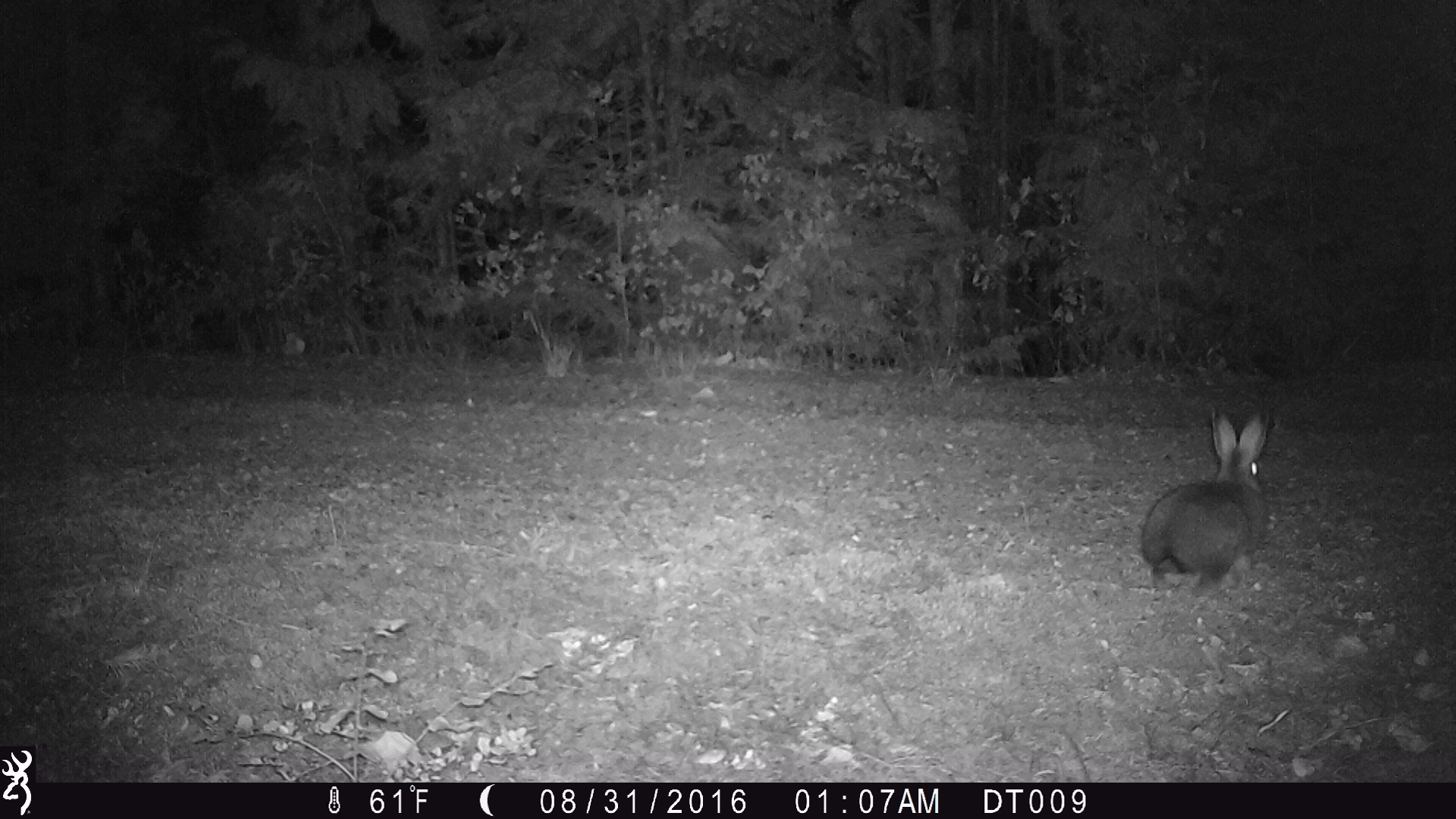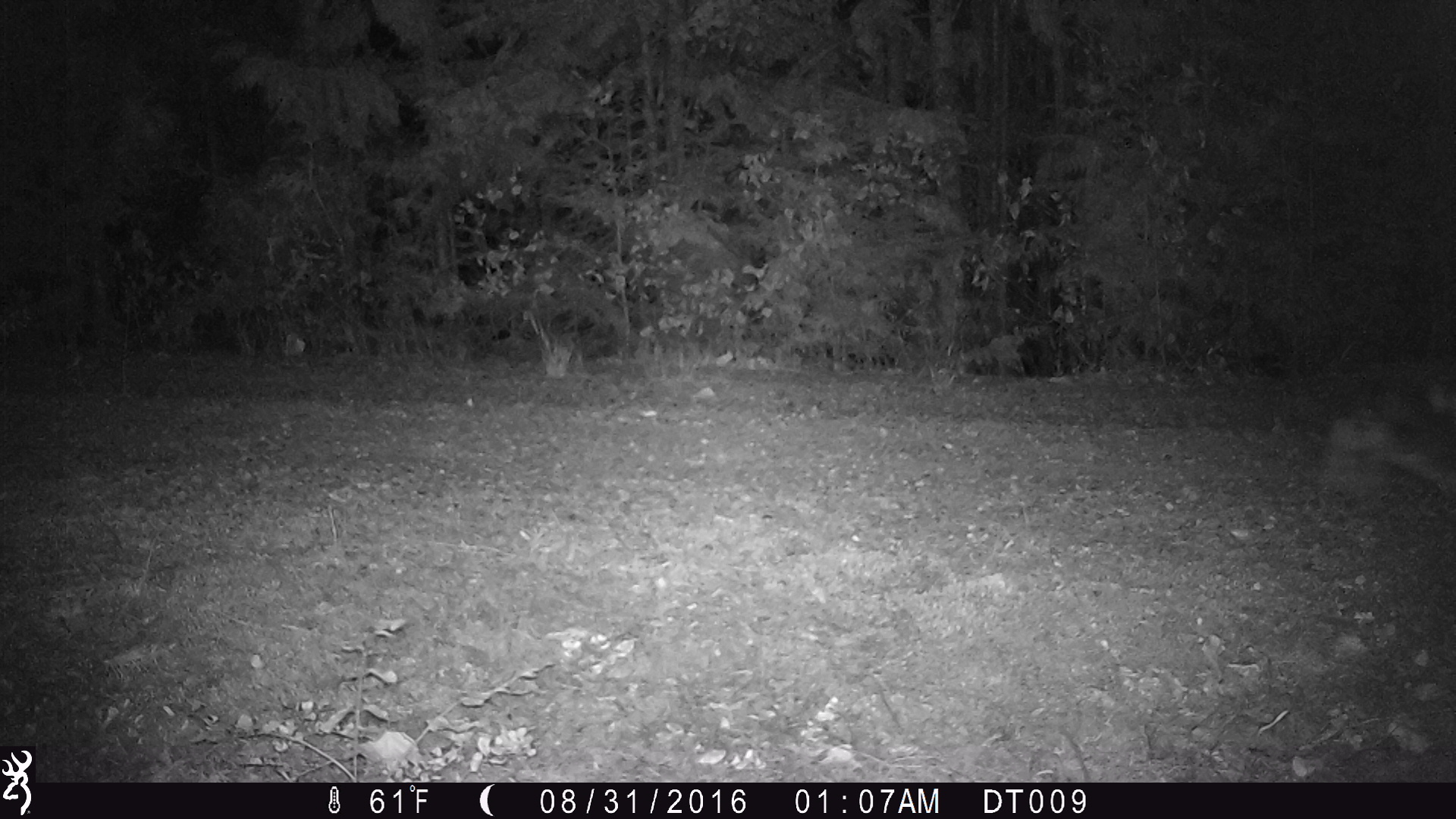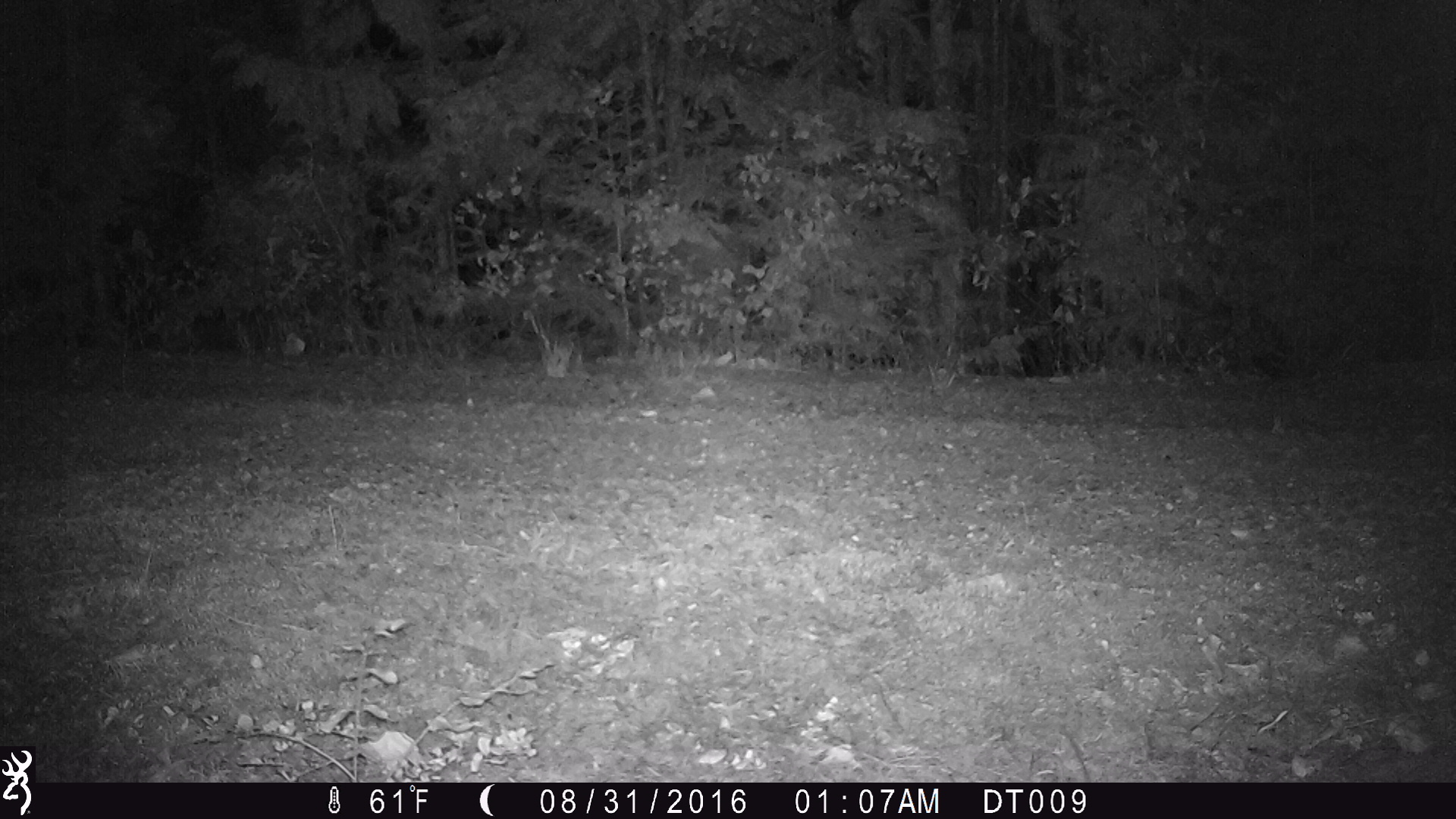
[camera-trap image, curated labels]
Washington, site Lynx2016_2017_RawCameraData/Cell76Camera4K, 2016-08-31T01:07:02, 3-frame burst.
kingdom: Animalia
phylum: Chordata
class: Mammalia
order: Lagomorpha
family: Leporidae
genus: Lepus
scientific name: Lepus americanus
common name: snowshoe hare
Lepus americanus (snowshoe hare). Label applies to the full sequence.